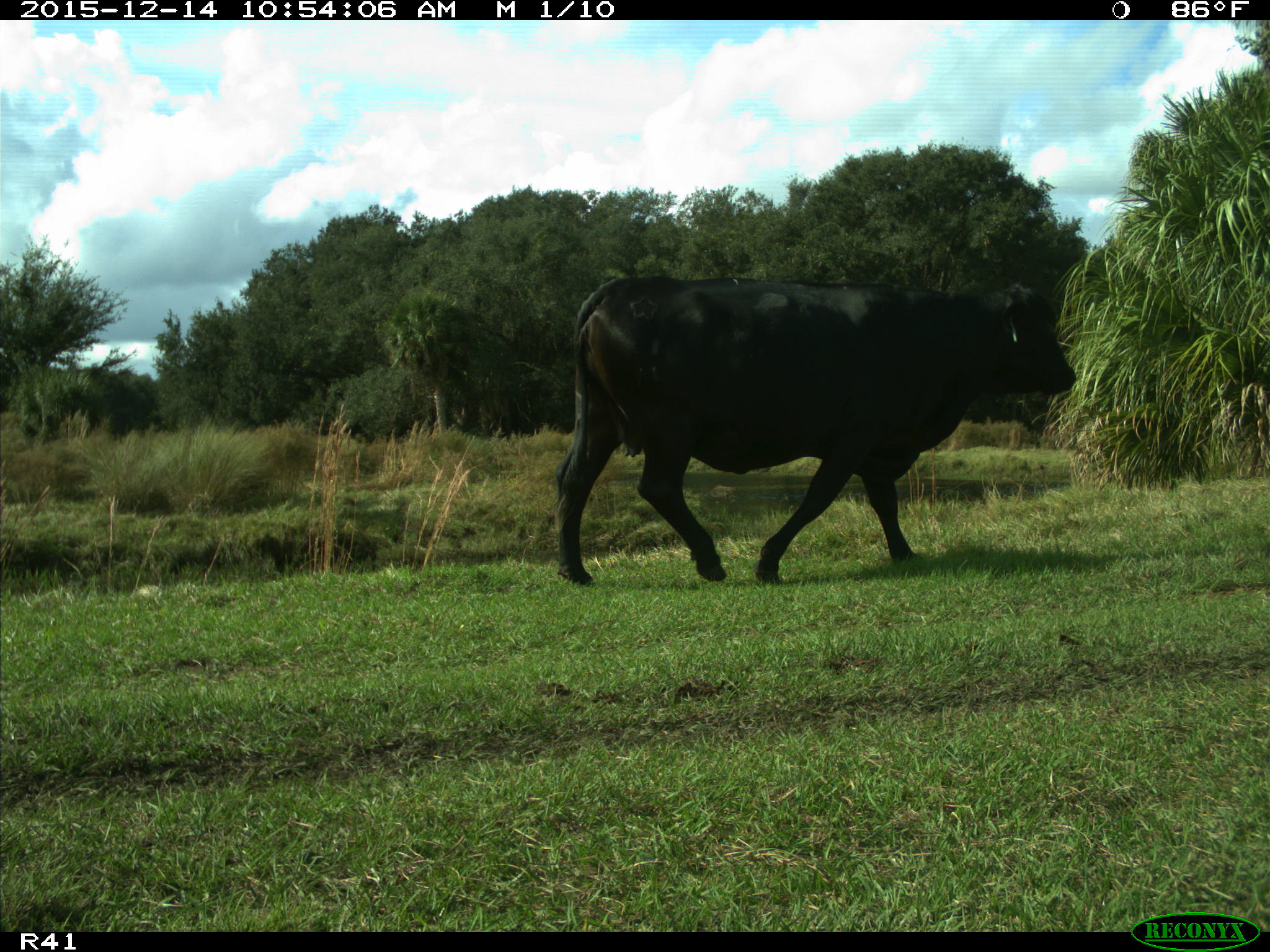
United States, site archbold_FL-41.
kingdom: Animalia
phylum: Chordata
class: Mammalia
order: Artiodactyla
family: Bovidae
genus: Bos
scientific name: Bos taurus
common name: domestic cow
Bos taurus (domestic cow).